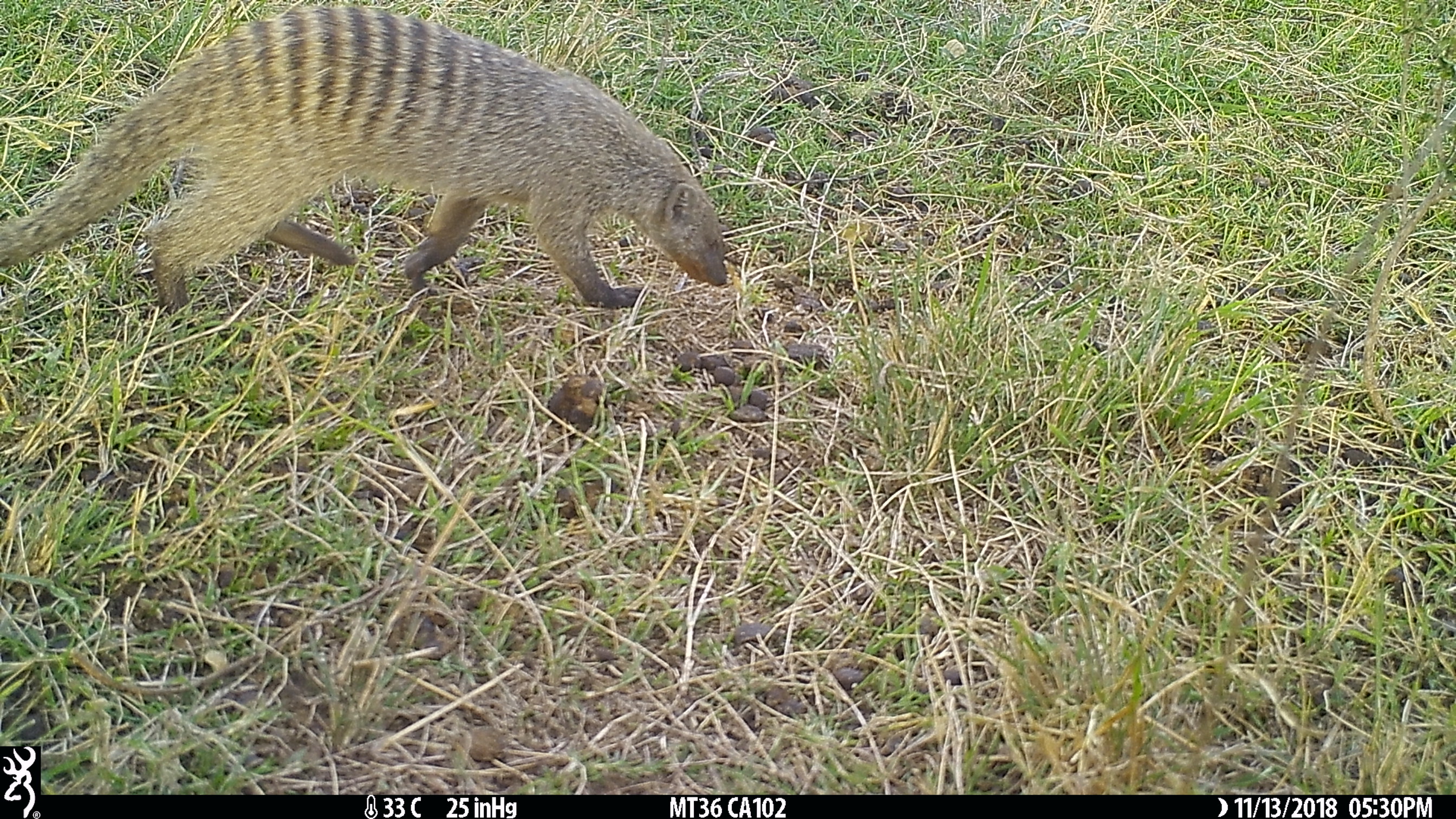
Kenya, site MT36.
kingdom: Animalia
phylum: Chordata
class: Mammalia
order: Carnivora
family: Herpestidae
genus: Mungos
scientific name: Mungos mungo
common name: banded mongoose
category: mongoose banded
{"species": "mongoose banded (banded mongoose) (Mungos mungo)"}